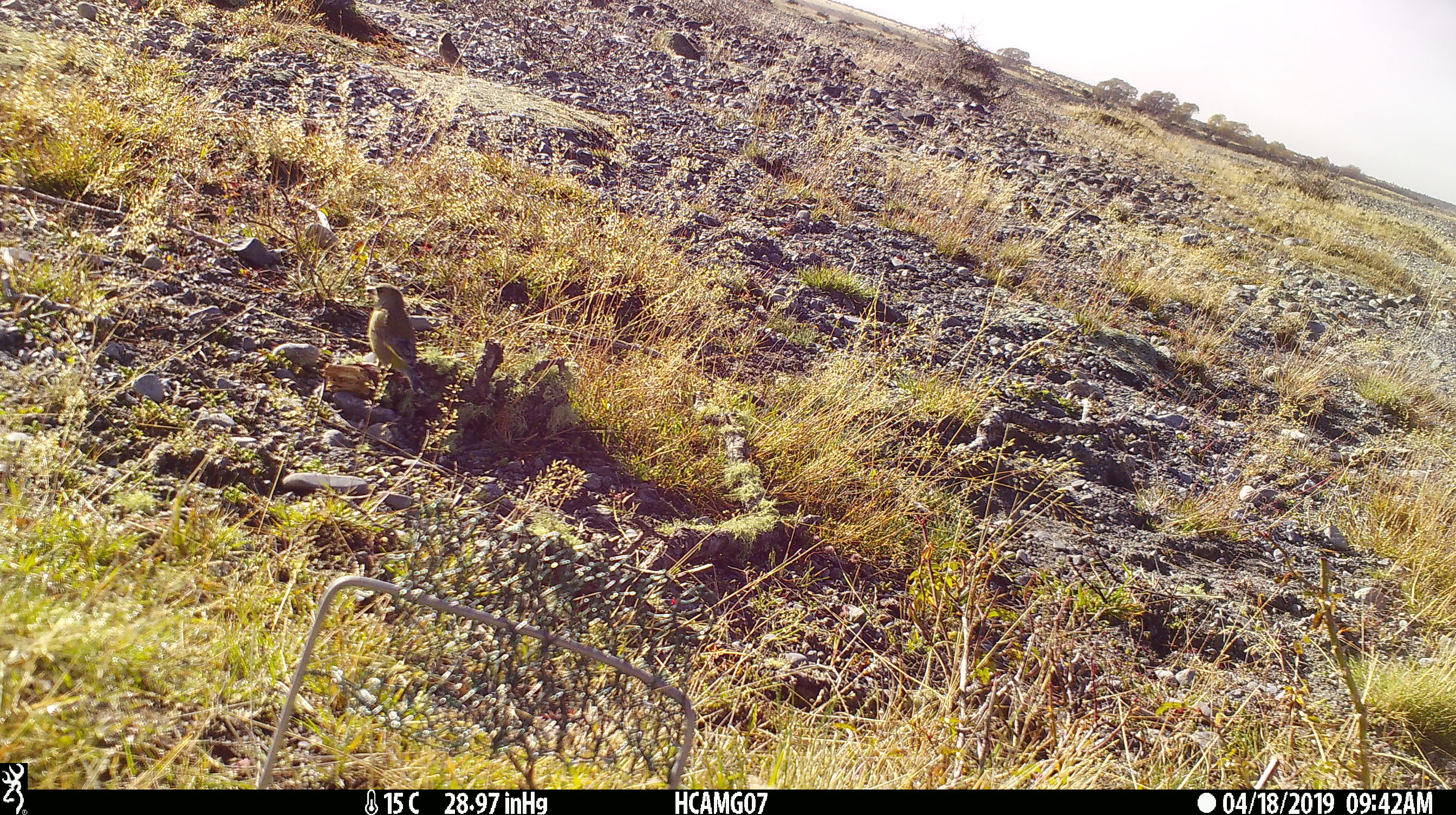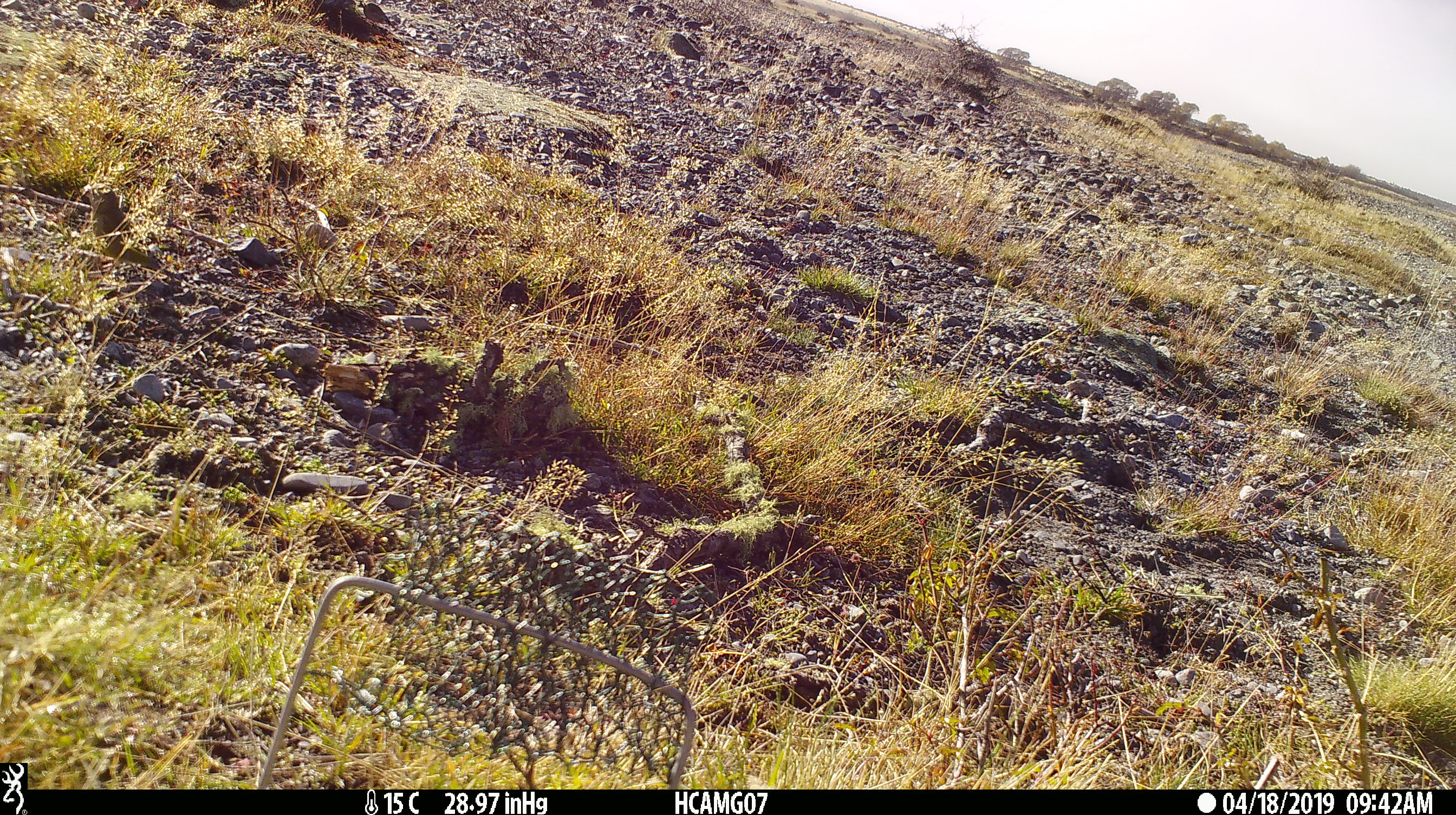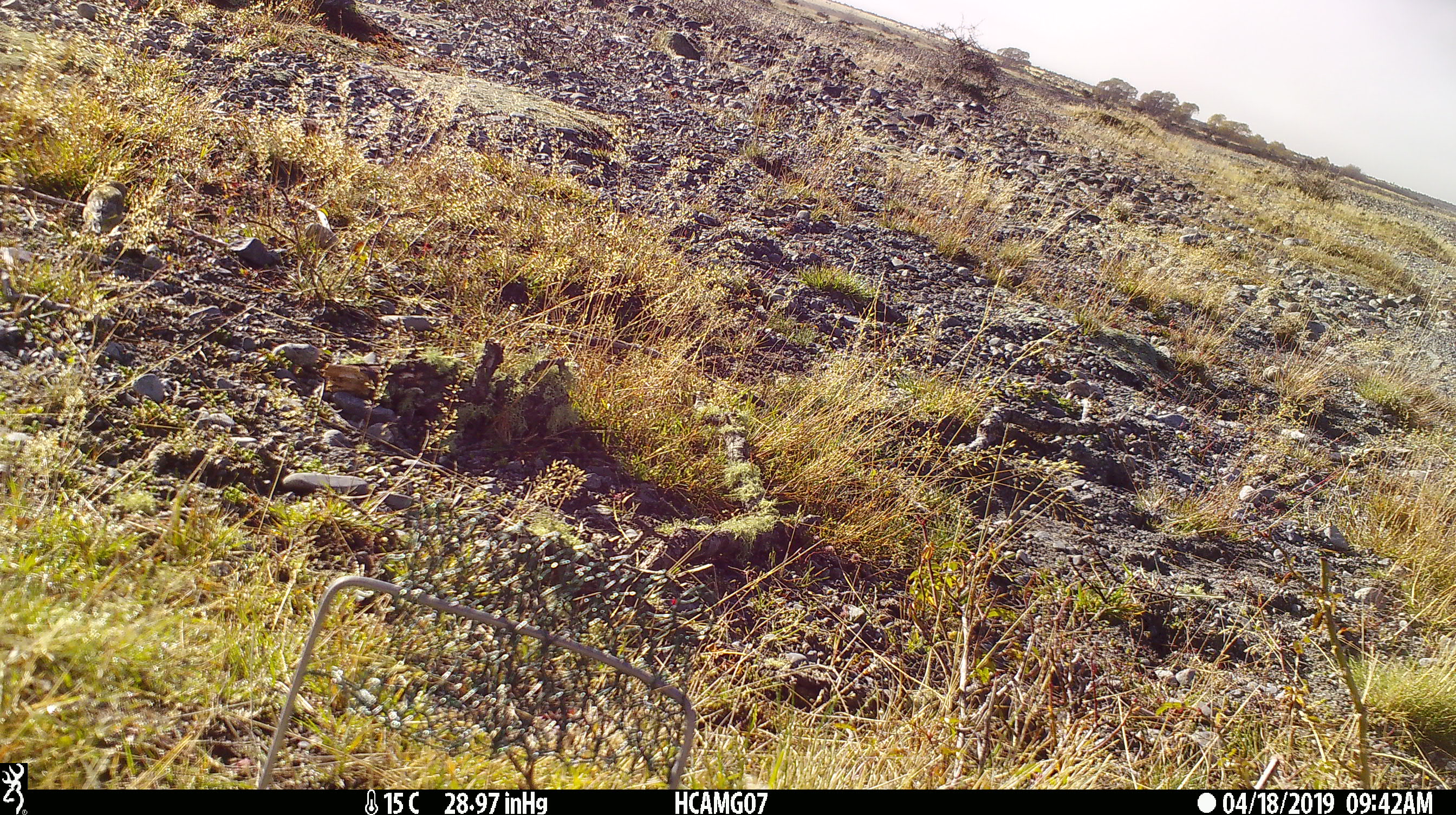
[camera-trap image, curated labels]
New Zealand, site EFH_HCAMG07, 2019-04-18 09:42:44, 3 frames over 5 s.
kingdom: Animalia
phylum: Chordata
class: Aves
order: Passeriformes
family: Fringillidae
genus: Carduelis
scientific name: Carduelis carduelis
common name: european goldfinch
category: goldfinch